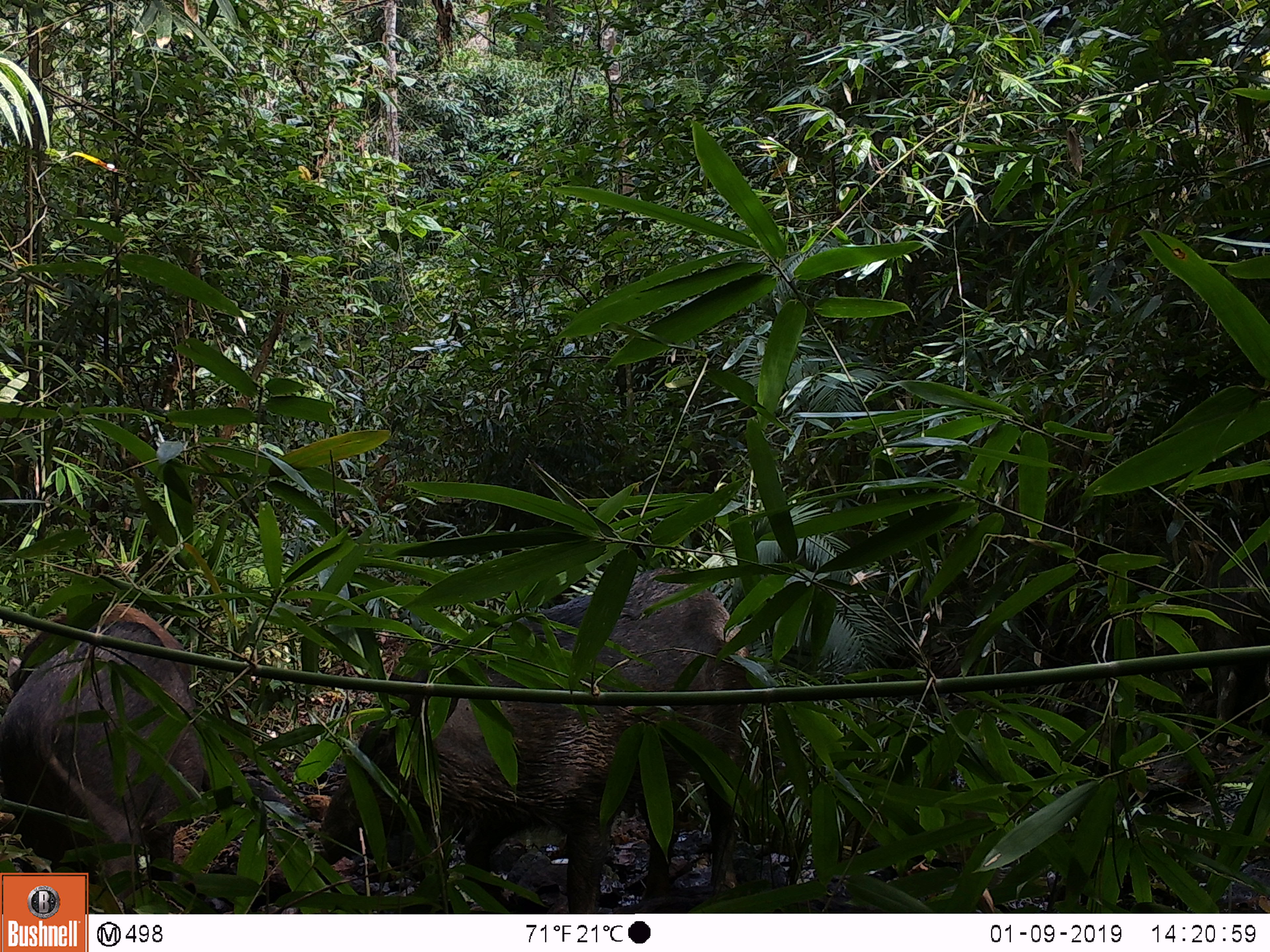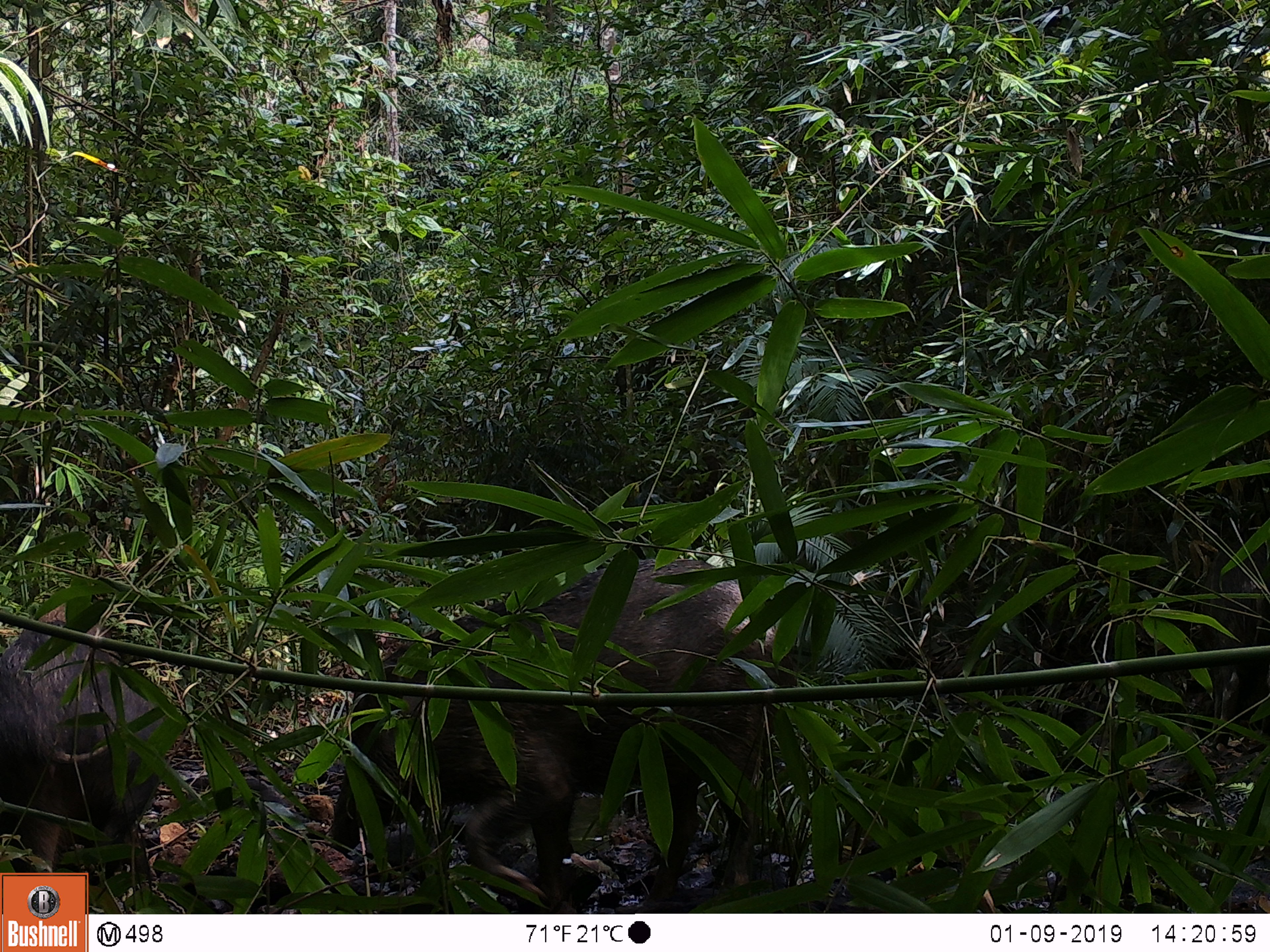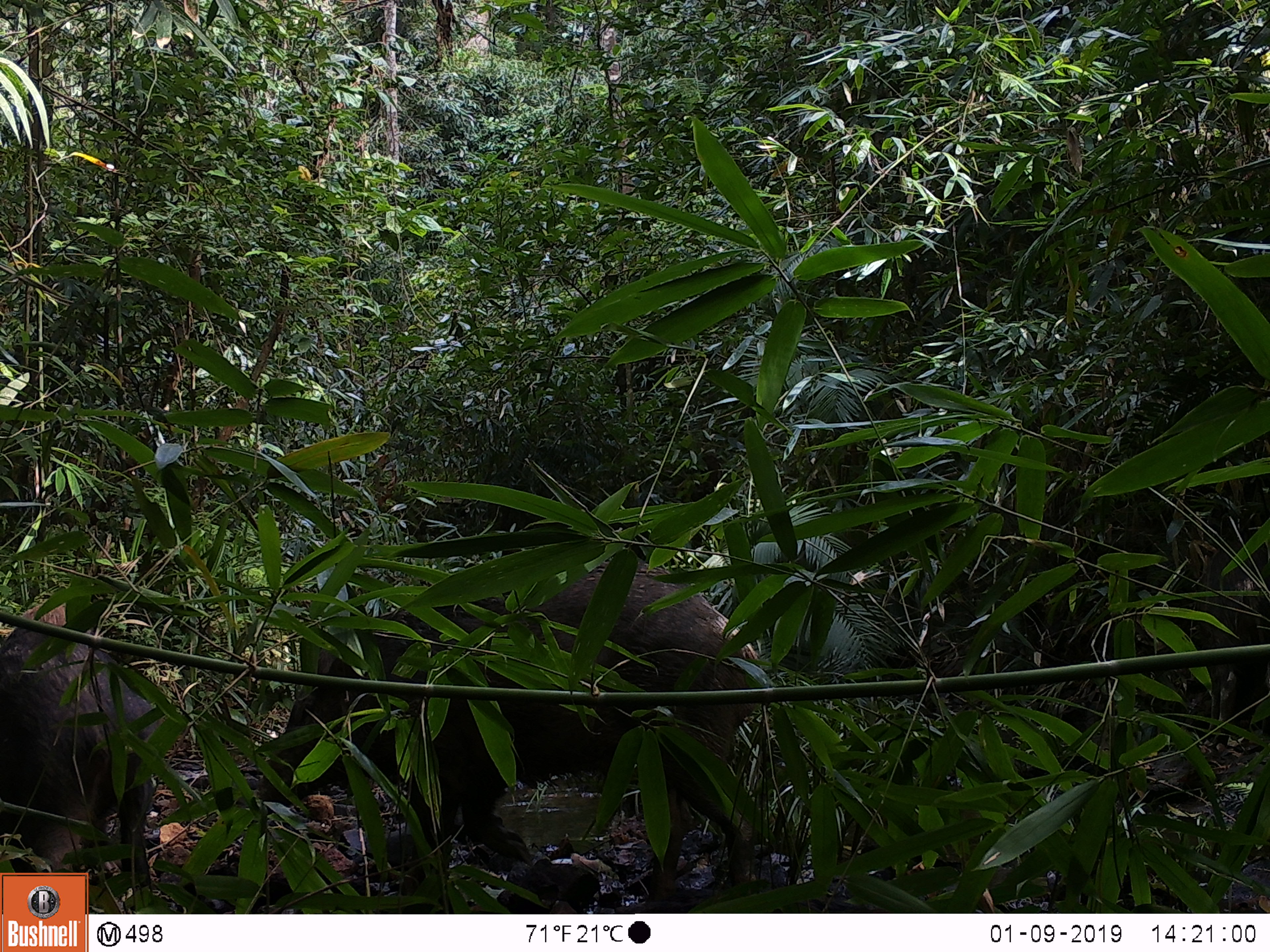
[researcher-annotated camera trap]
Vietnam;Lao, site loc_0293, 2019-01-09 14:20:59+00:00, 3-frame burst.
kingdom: Animalia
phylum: Chordata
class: Mammalia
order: Artiodactyla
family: Suidae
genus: Sus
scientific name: Sus scrofa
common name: eurasian wild pig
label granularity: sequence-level